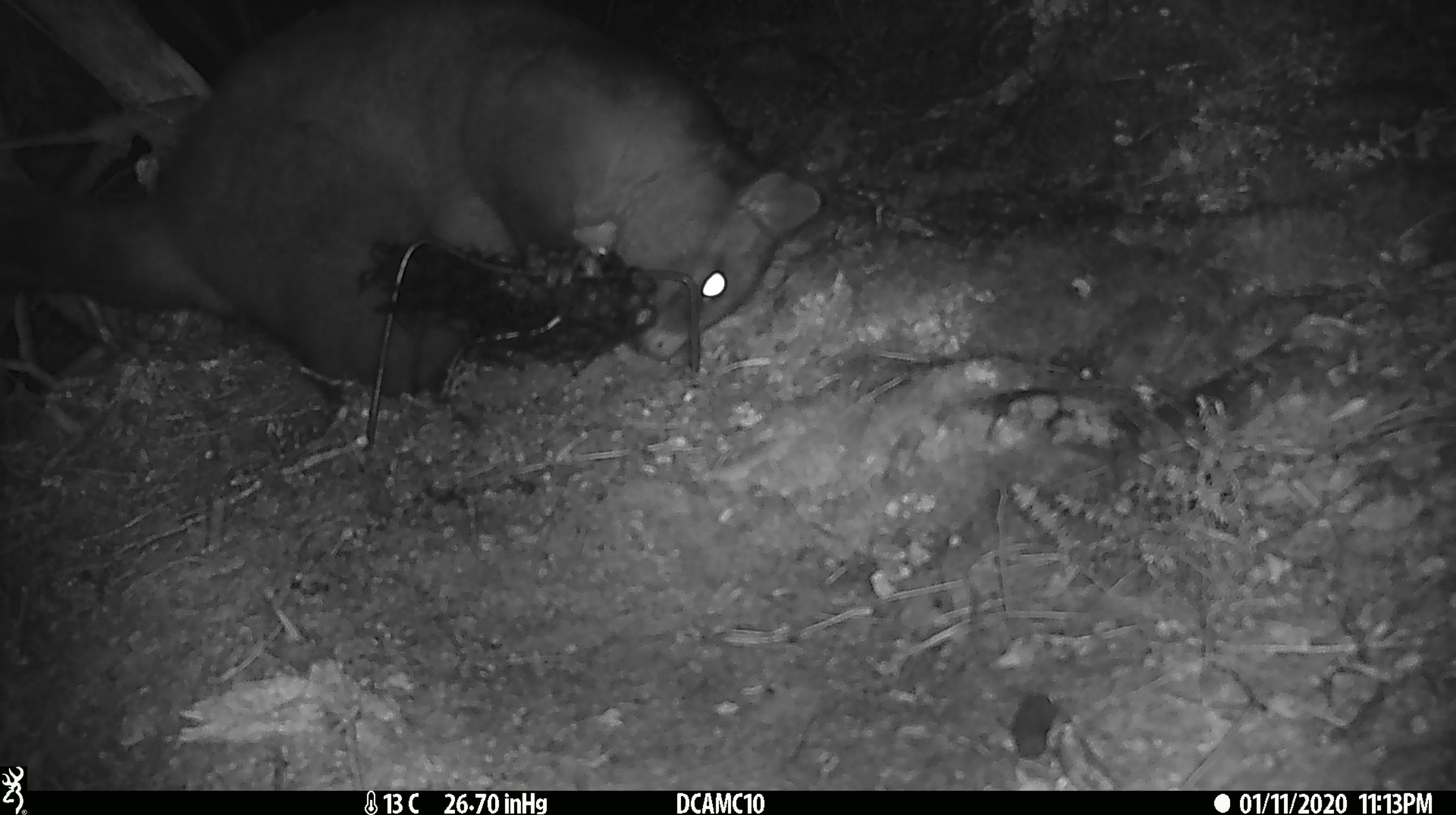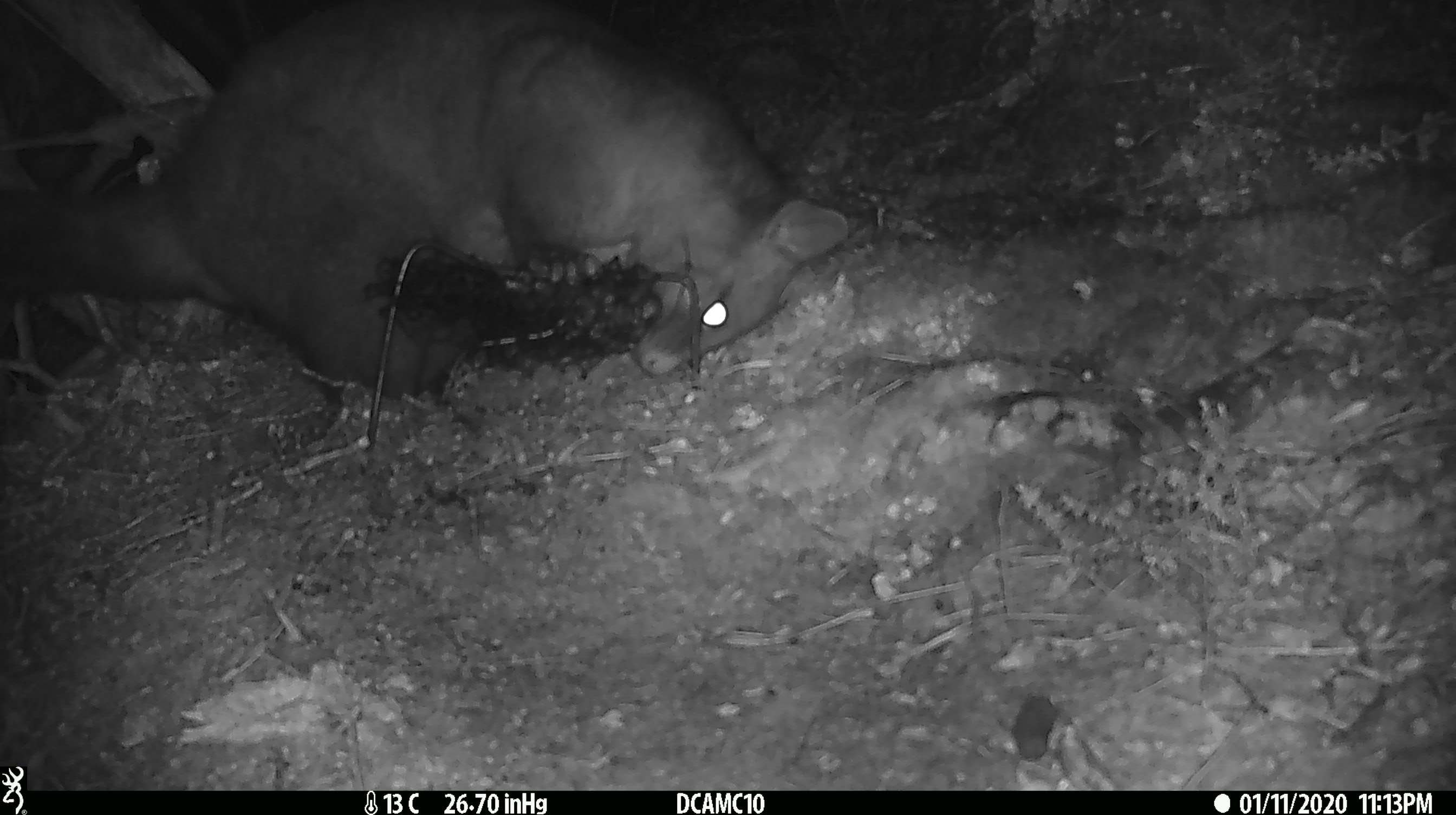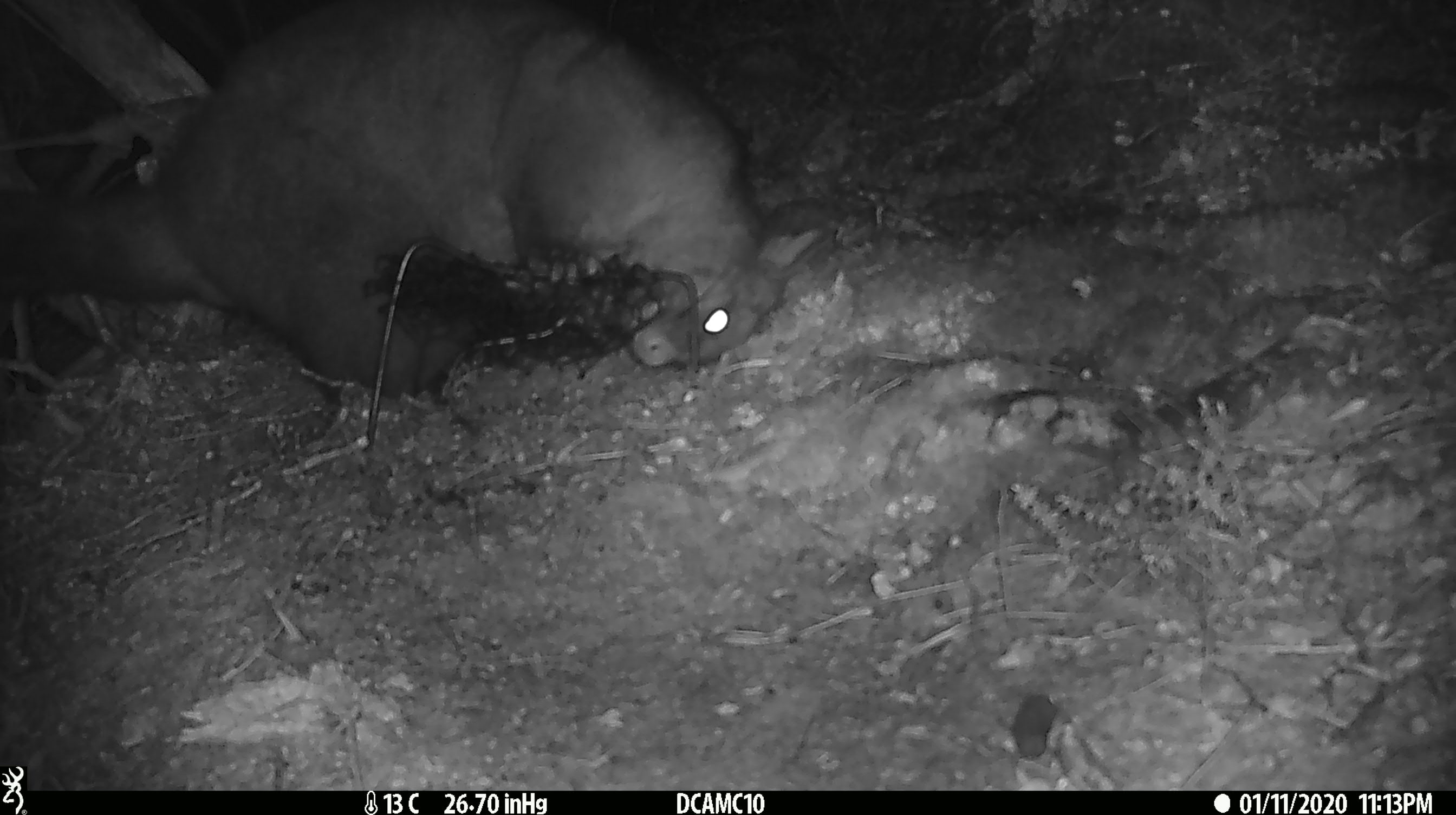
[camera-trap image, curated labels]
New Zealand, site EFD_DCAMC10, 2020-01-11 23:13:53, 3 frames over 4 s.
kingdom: Animalia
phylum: Chordata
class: Mammalia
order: Diprotodontia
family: Phalangeridae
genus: Trichosurus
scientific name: Trichosurus vulpecula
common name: common brushtail possum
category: possum